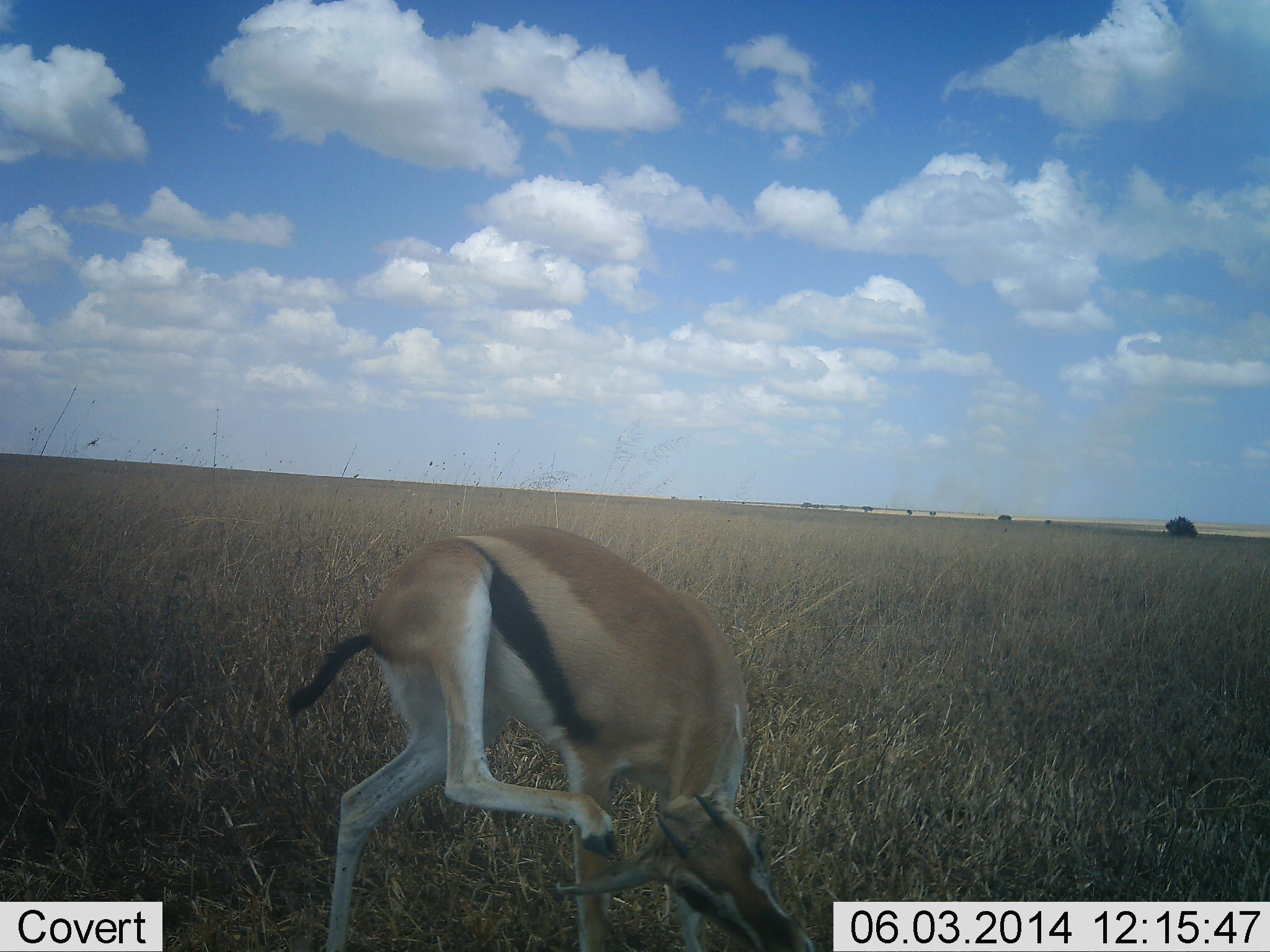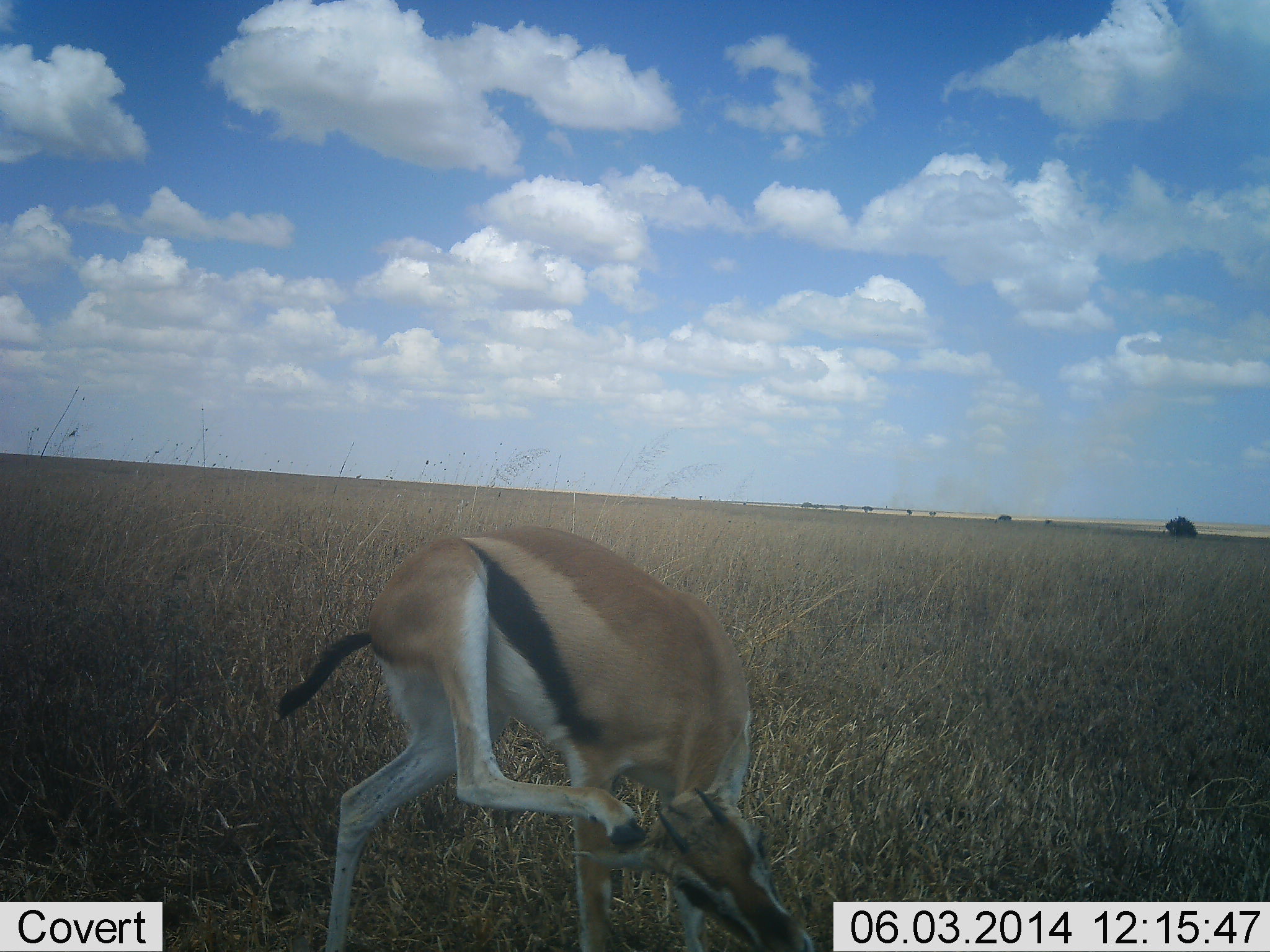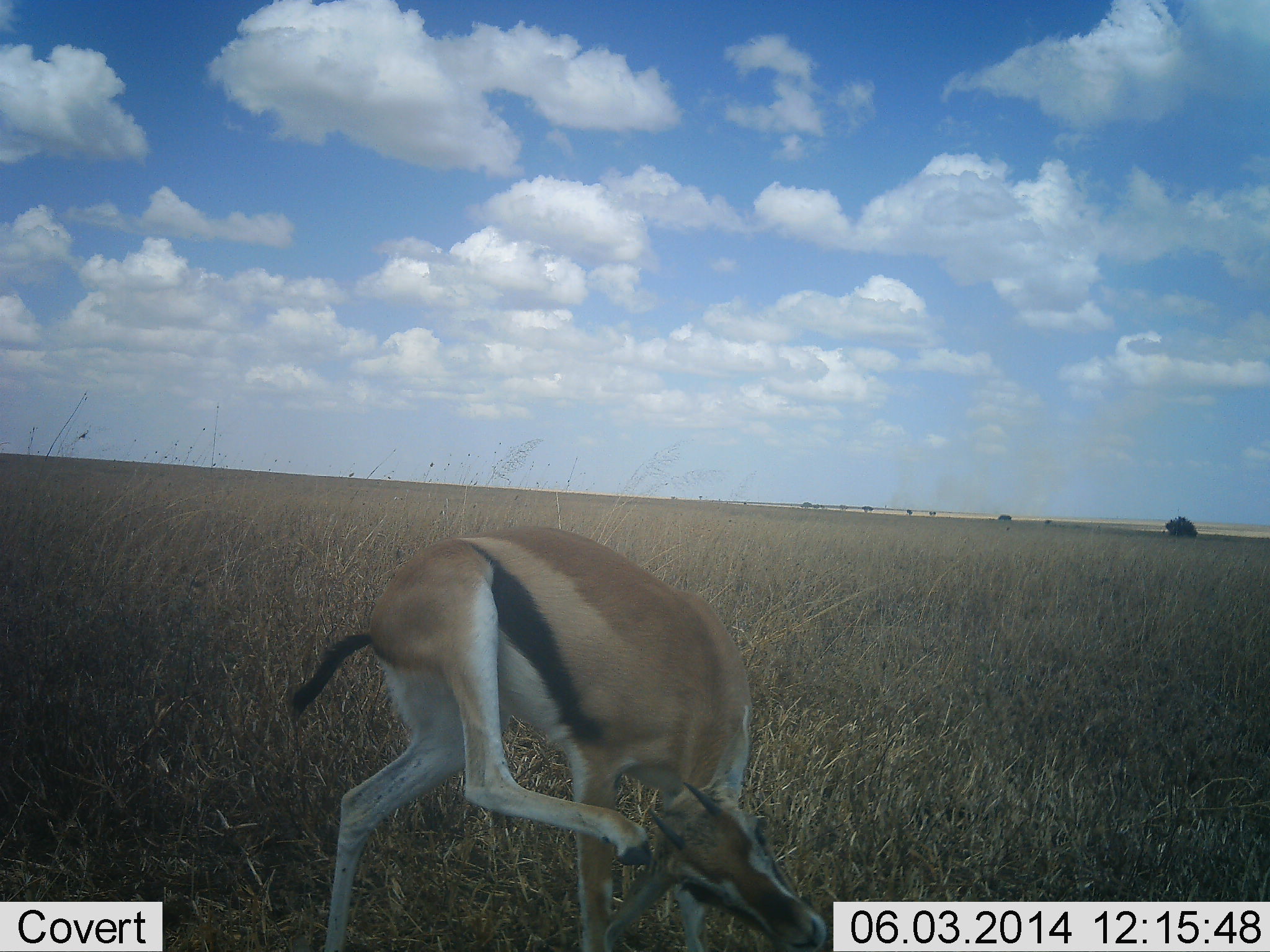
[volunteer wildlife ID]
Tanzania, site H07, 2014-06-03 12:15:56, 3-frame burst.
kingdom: Animalia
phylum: Chordata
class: Mammalia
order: Artiodactyla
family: Bovidae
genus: Eudorcas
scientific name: Eudorcas thomsonii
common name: thomson's gazelle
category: gazellethomsons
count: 1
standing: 60%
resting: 10%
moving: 10%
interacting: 20%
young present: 0%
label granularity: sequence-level